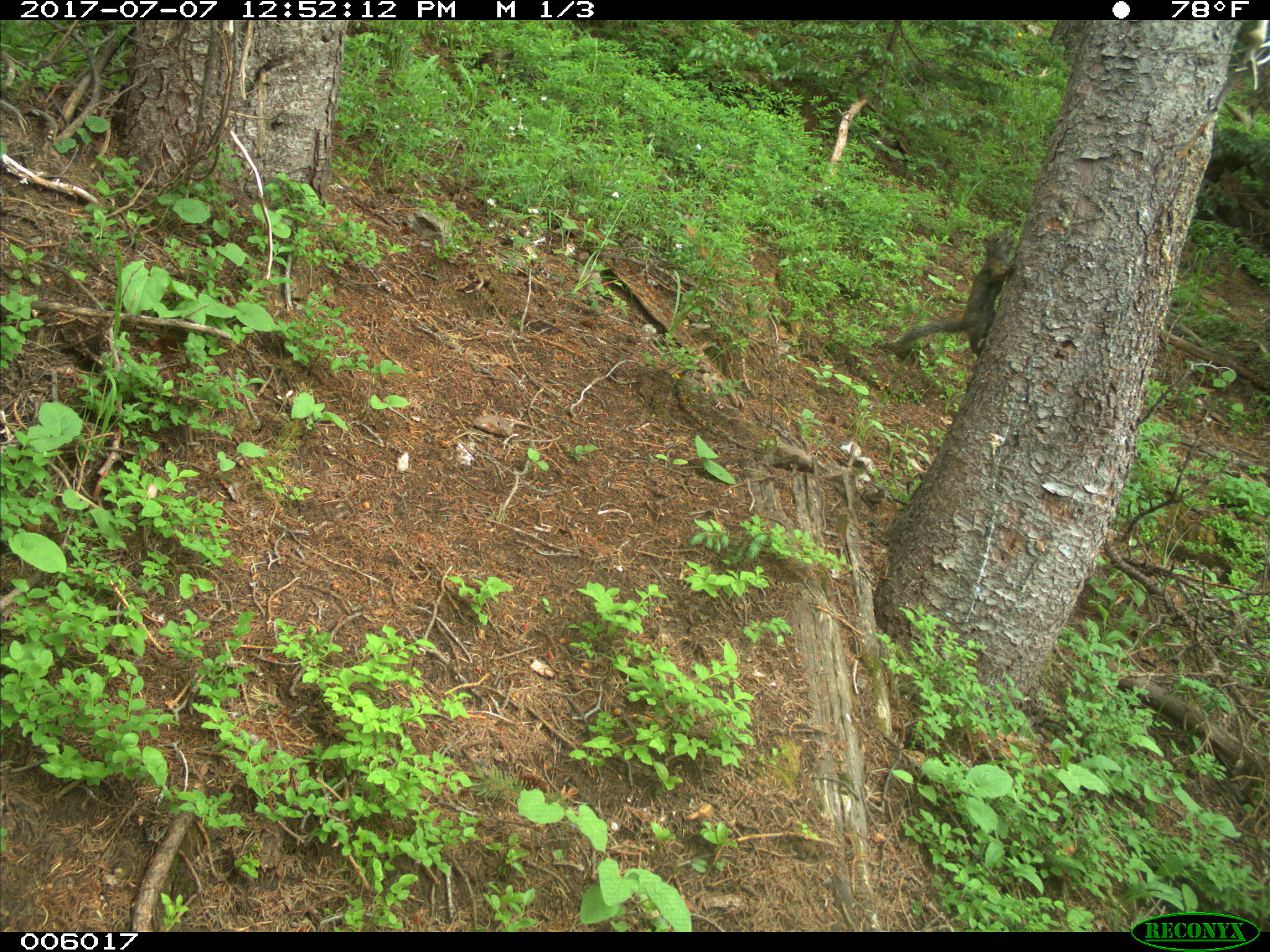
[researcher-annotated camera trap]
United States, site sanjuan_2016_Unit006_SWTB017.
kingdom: Animalia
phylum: Chordata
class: Mammalia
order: Rodentia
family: Sciuridae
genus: Tamiasciurus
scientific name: Tamiasciurus hudsonicus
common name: american red squirrel